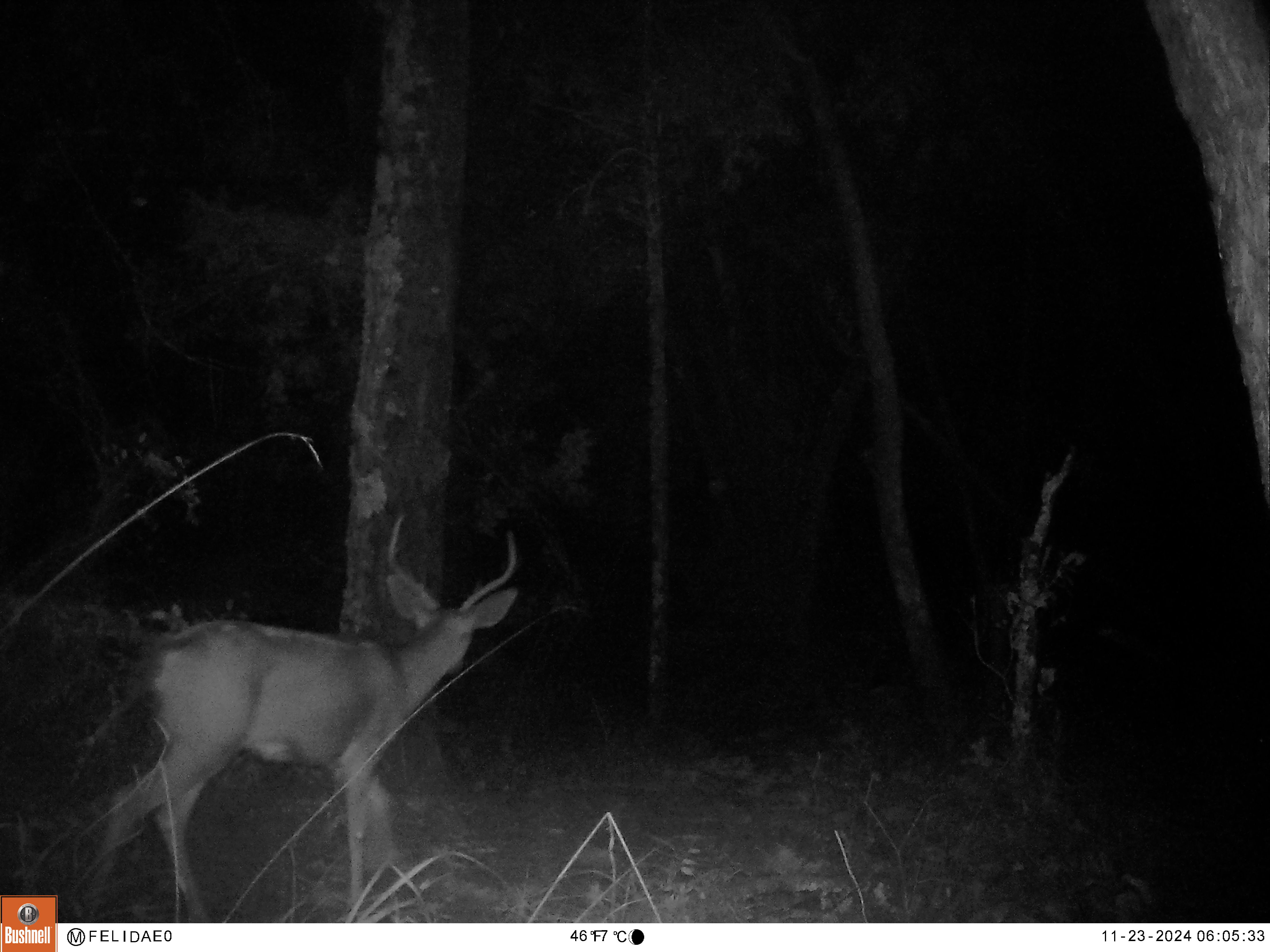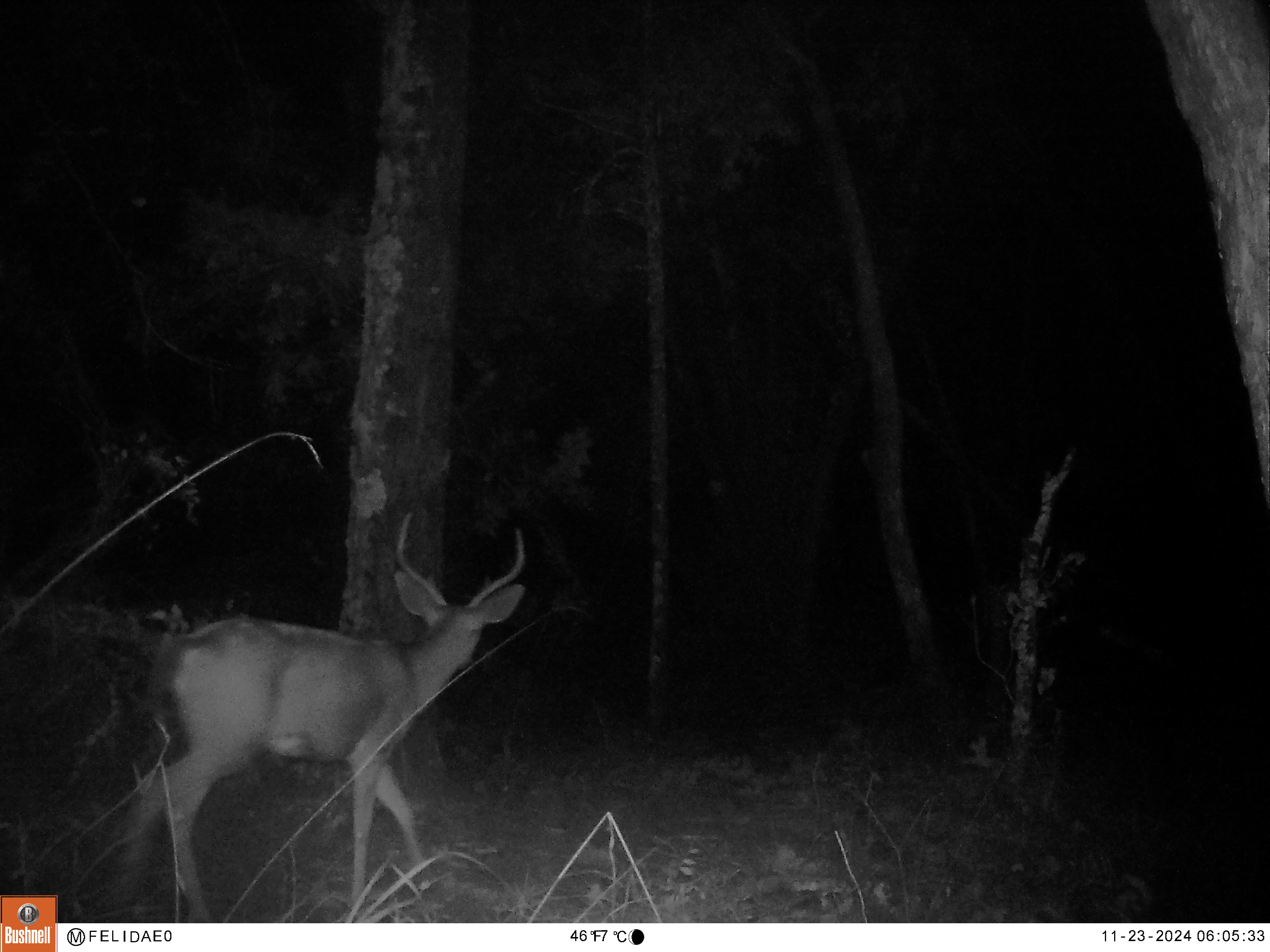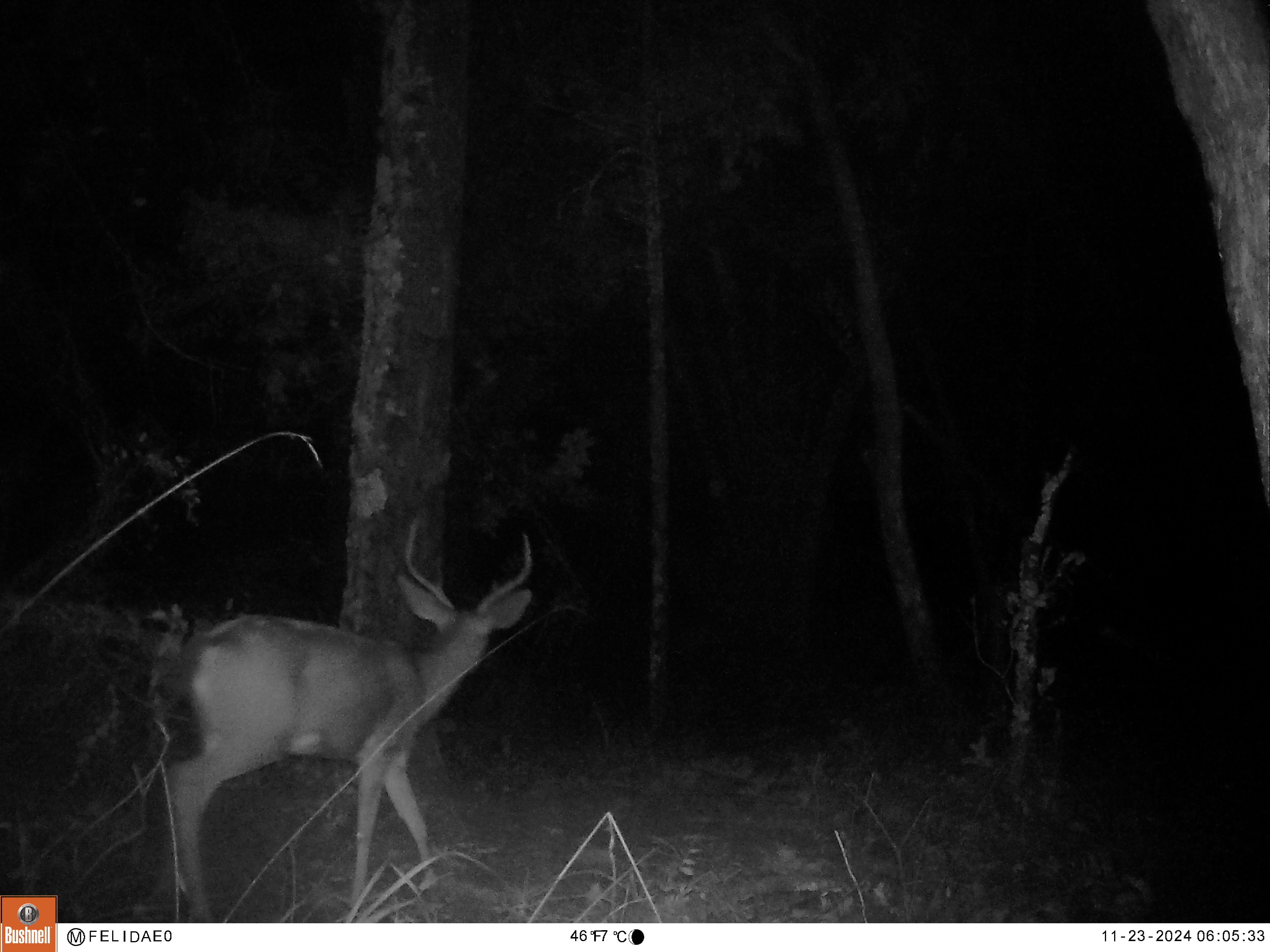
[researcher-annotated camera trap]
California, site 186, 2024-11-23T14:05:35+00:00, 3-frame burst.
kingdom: Animalia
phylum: Chordata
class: Mammalia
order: Artiodactyla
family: Cervidae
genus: Odocoileus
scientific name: Odocoileus hemionus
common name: mule deer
Mule deer (Odocoileus hemionus).